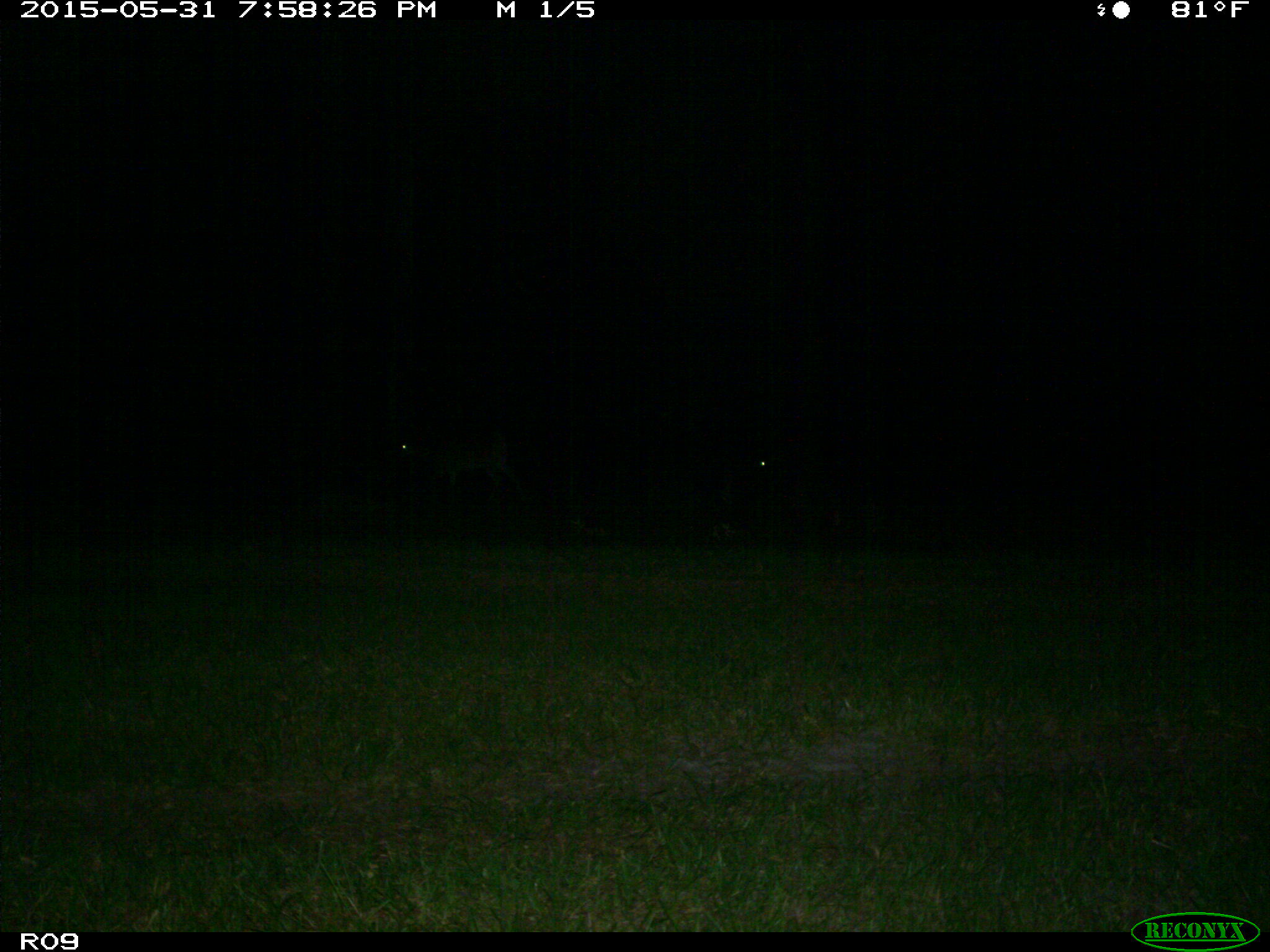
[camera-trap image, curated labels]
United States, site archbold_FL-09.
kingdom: Animalia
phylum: Chordata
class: Mammalia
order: Artiodactyla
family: Bovidae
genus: Bos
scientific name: Bos taurus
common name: domestic cow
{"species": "Bos taurus (domestic cow)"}